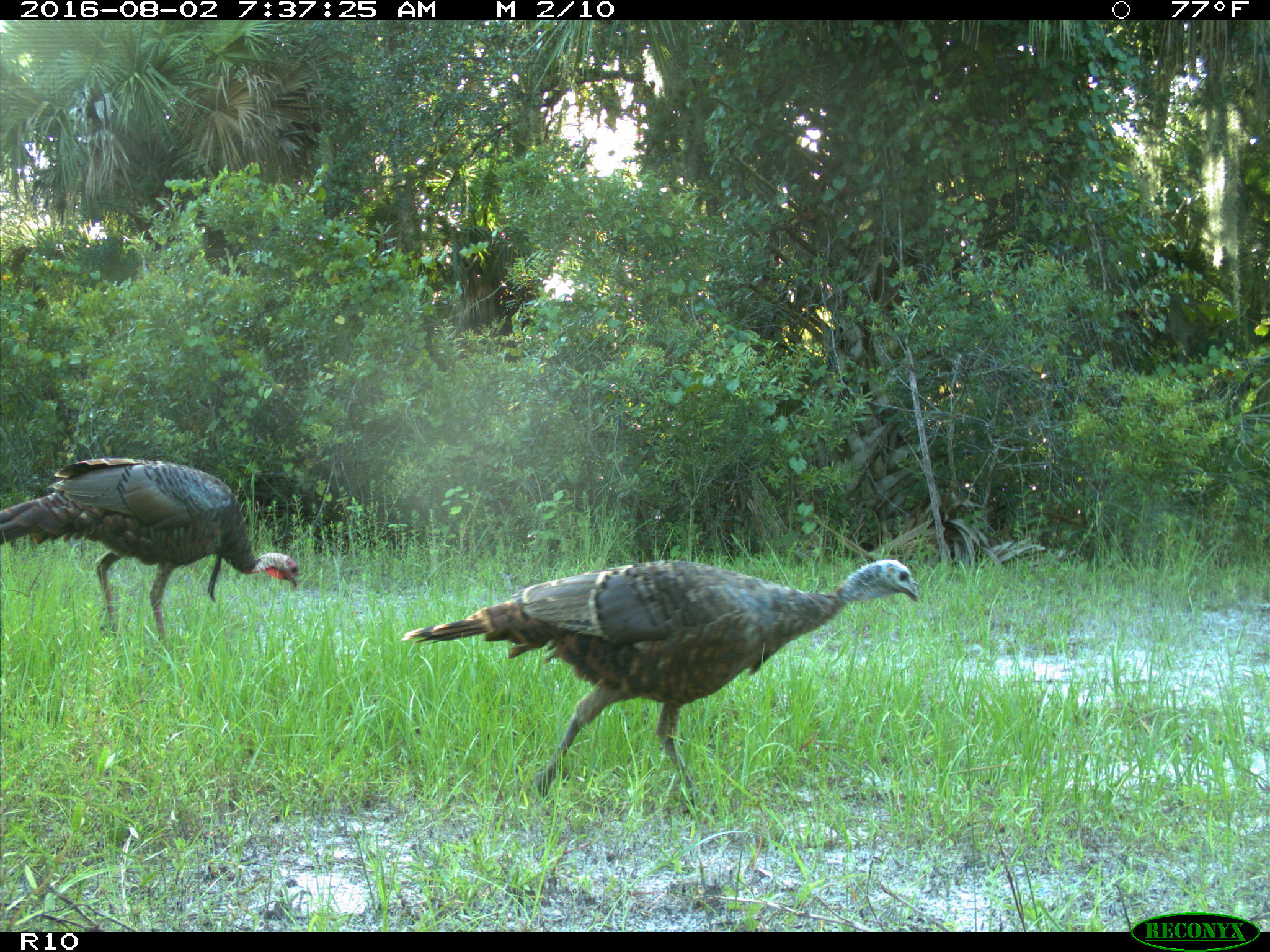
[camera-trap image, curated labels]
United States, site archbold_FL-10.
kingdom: Animalia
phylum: Chordata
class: Aves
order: Galliformes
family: Phasianidae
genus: Meleagris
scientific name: Meleagris gallopavo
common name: wild turkey